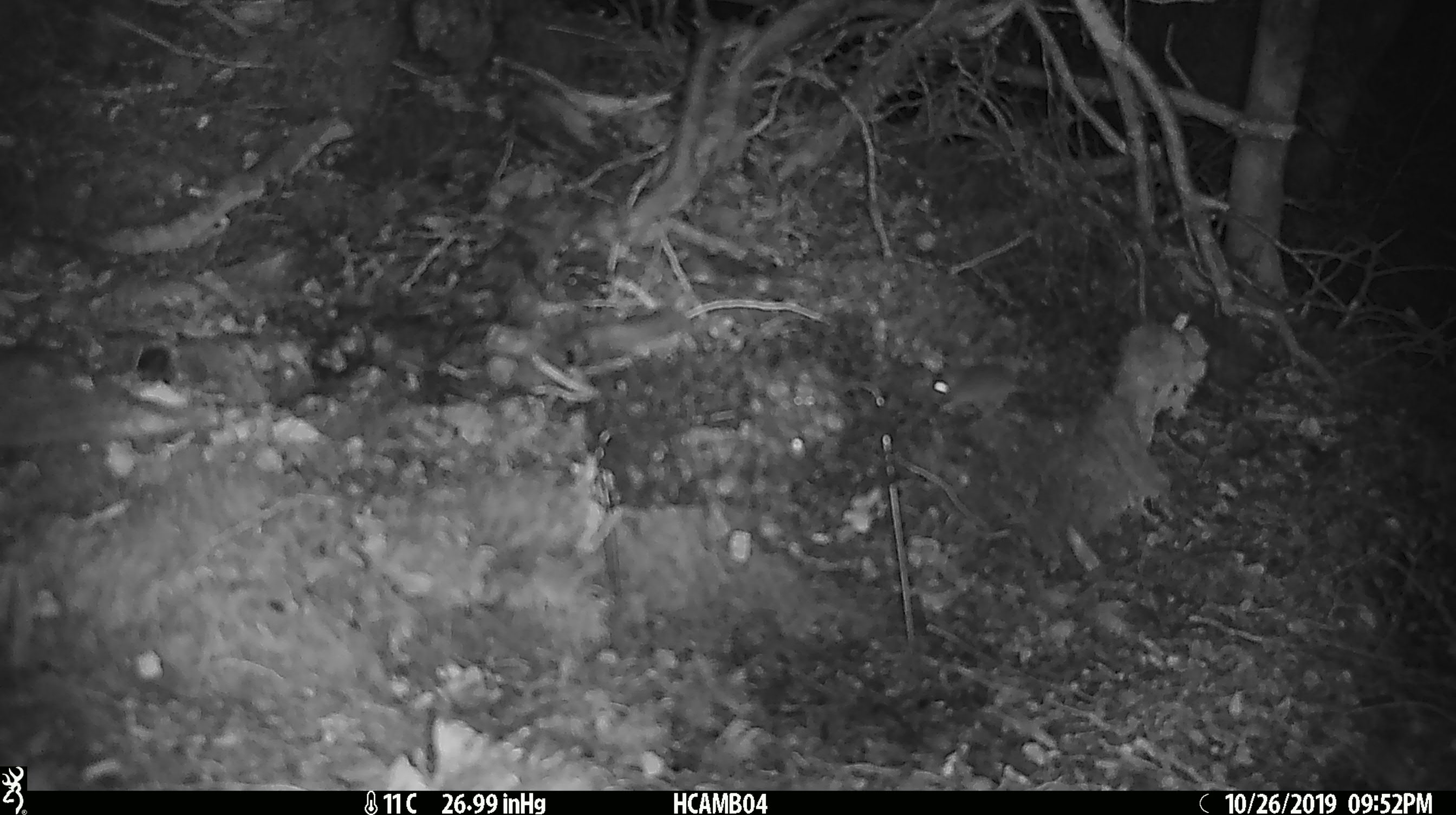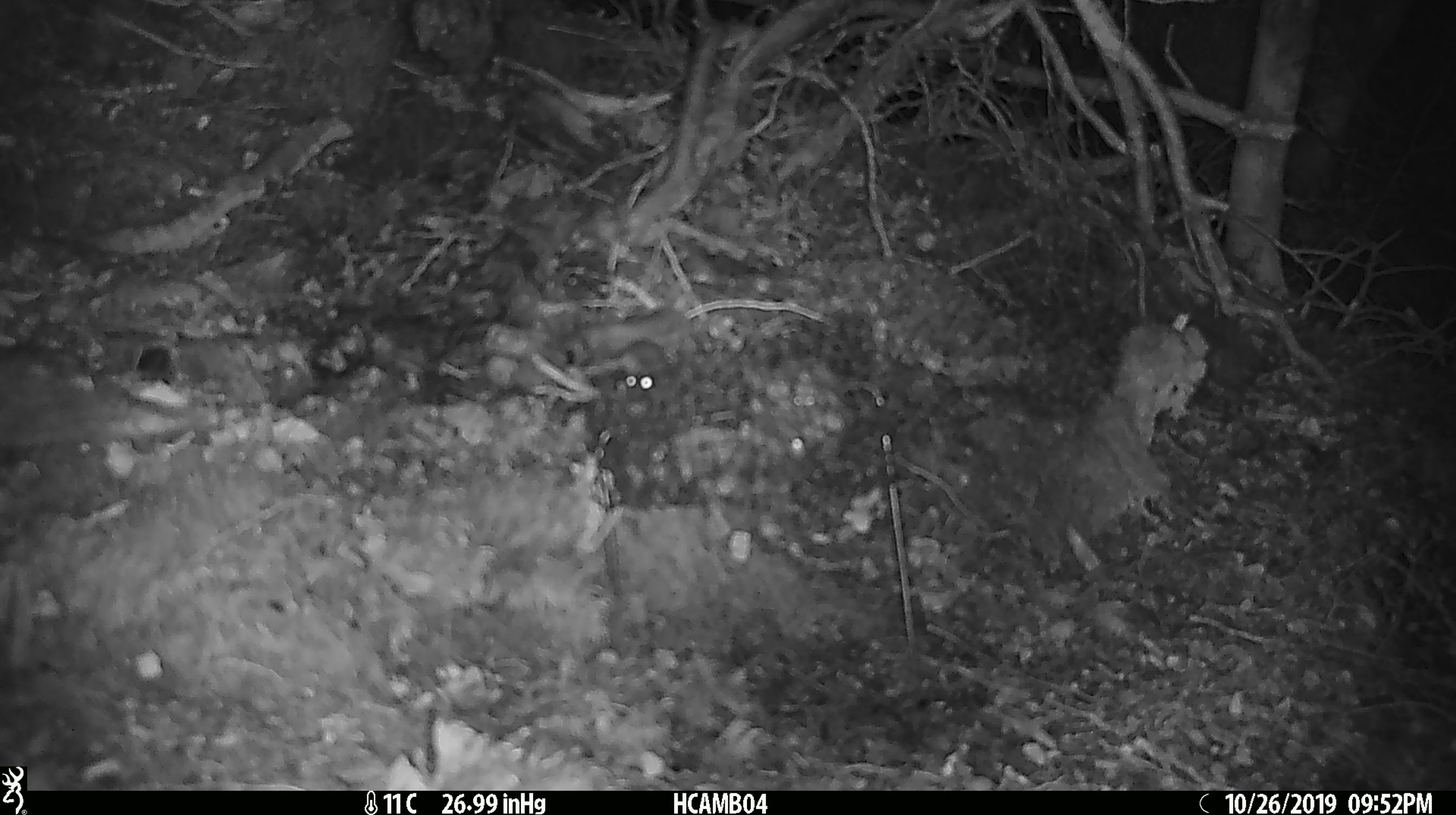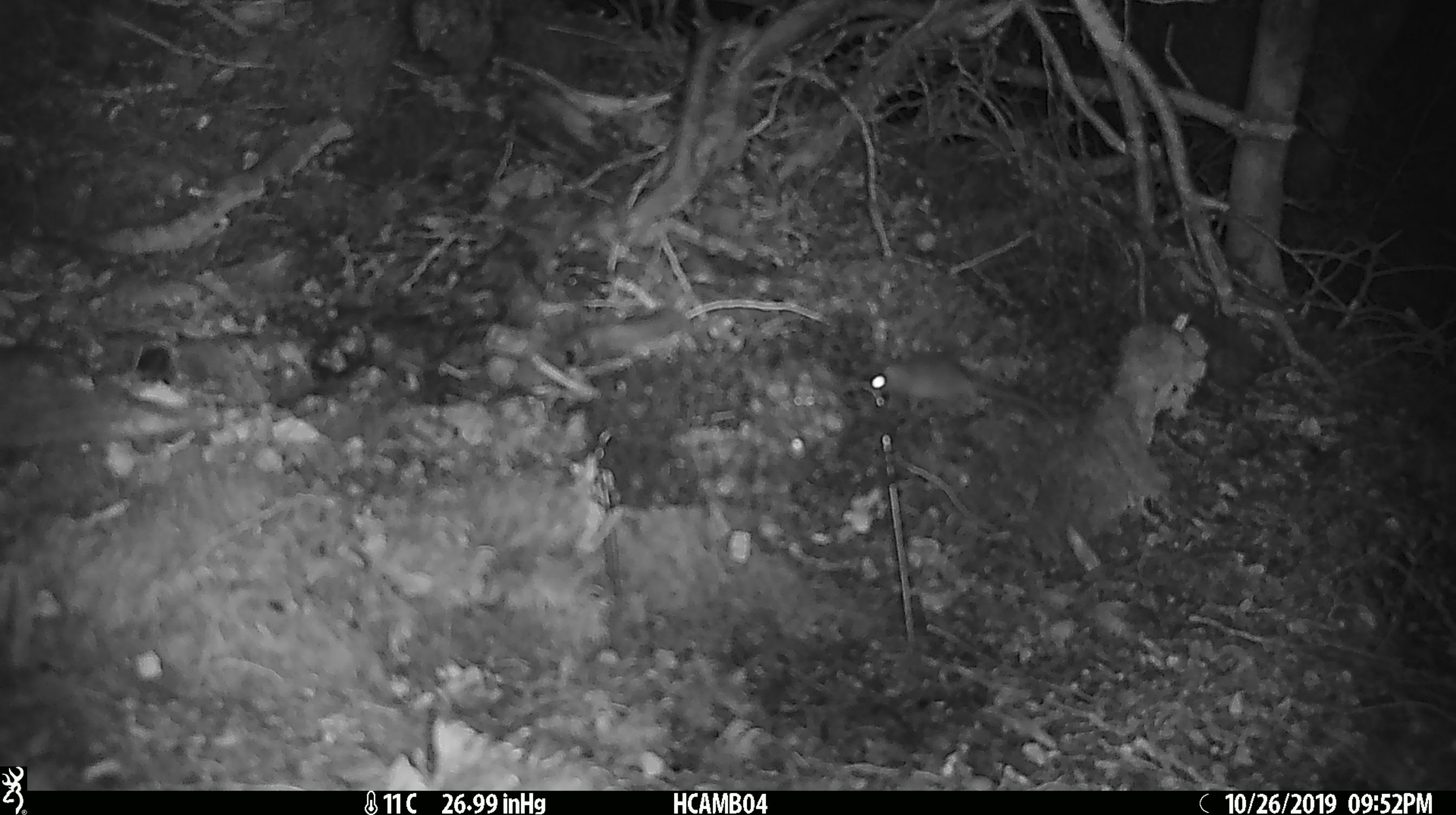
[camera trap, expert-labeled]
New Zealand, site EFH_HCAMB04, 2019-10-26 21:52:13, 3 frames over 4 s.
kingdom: Animalia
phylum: Chordata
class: Mammalia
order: Rodentia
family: Muridae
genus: Mus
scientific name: Mus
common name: mouse